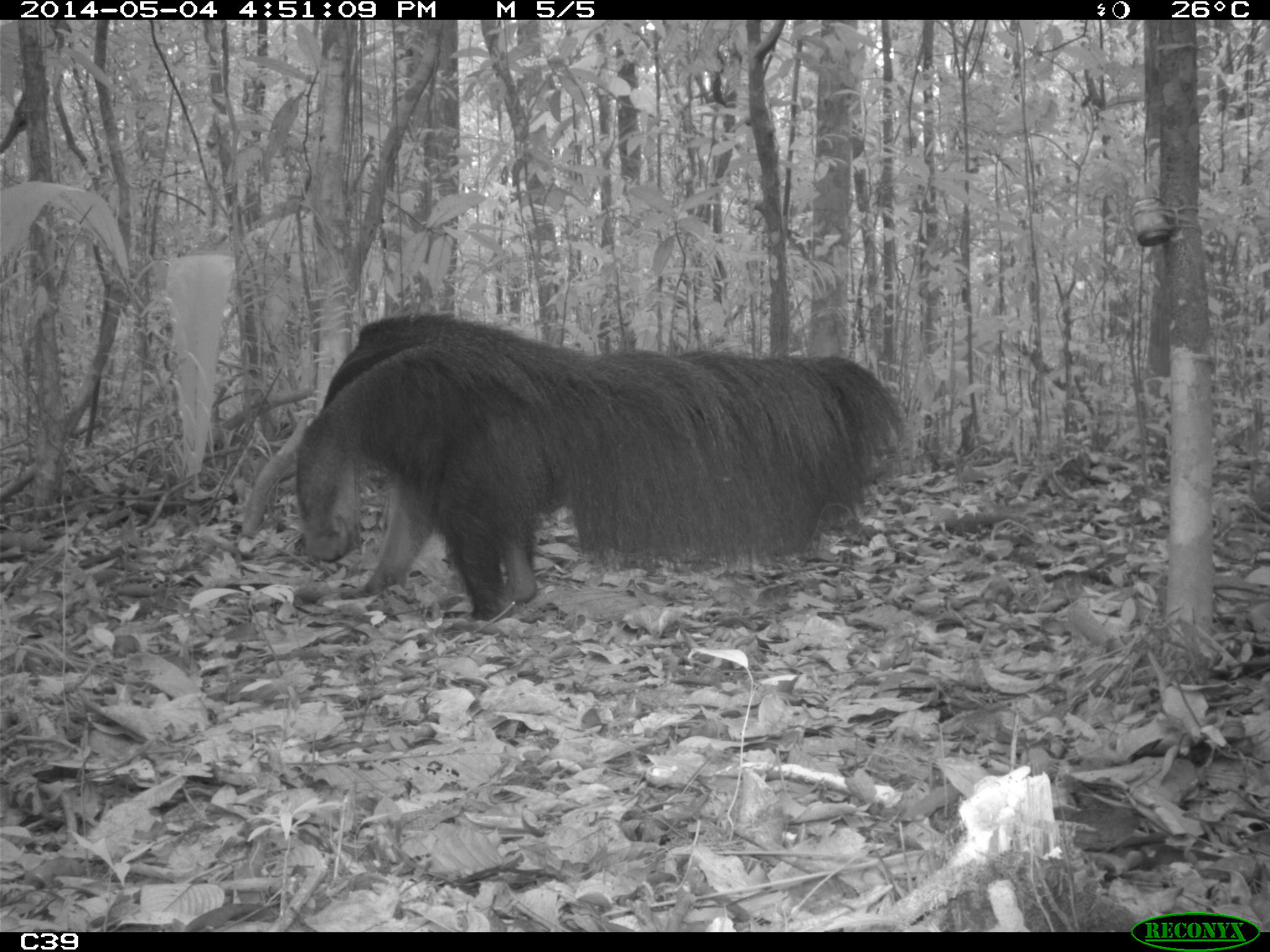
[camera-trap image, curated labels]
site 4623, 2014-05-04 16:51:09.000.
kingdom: Animalia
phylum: Chordata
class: Mammalia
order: Pilosa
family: Myrmecophagidae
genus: Myrmecophaga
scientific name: Myrmecophaga tridactyla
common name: giant anteater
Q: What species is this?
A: Myrmecophaga tridactyla (giant anteater).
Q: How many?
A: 1.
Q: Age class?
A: Adult.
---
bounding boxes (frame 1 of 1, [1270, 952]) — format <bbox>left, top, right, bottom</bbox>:
myrmecophaga tridactyla: <bbox>291, 309, 905, 622</bbox>